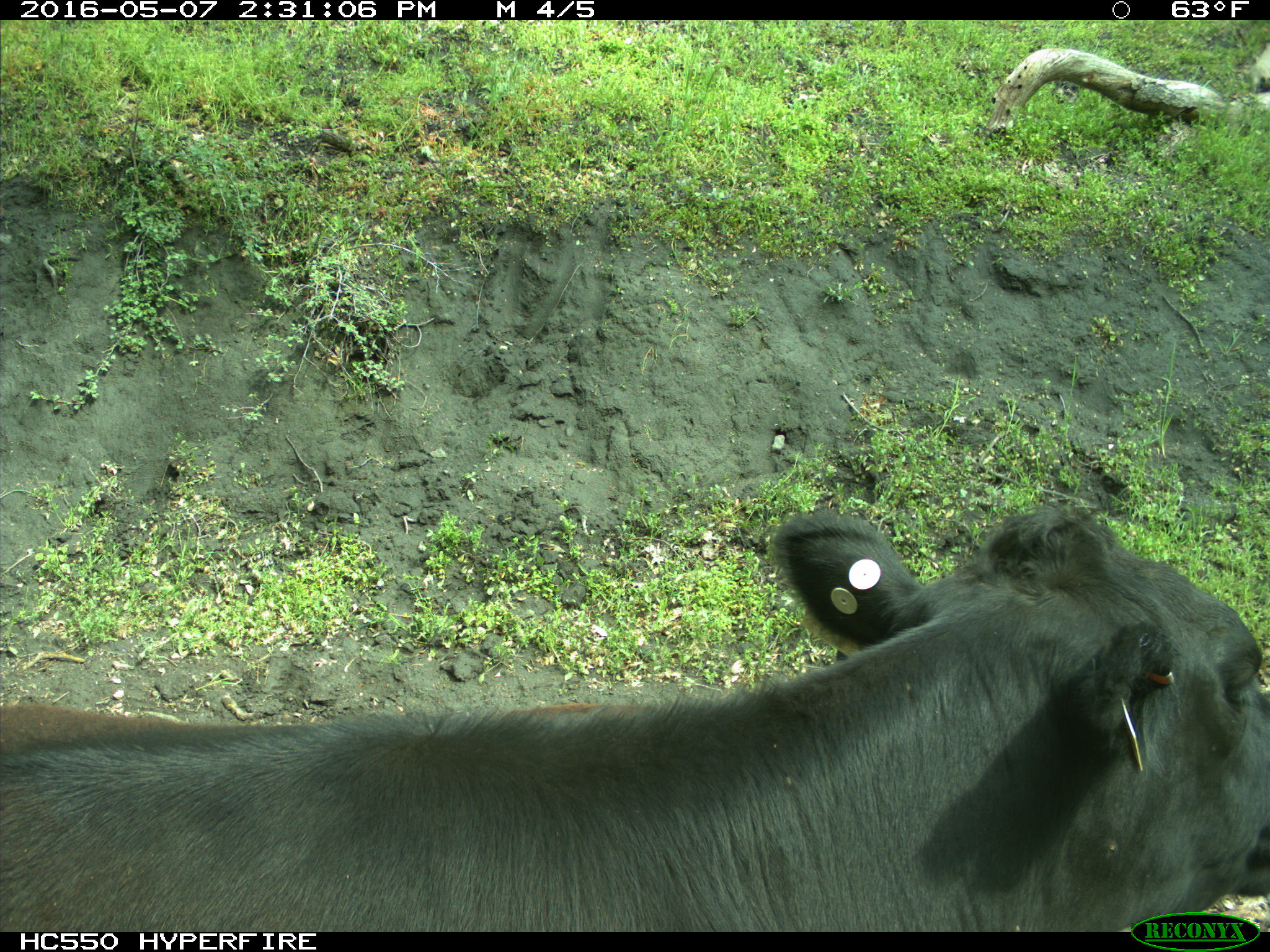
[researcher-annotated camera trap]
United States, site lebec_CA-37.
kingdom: Animalia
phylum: Chordata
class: Mammalia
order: Artiodactyla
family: Bovidae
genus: Bos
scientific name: Bos taurus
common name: domestic cow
Bos taurus (domestic cow).